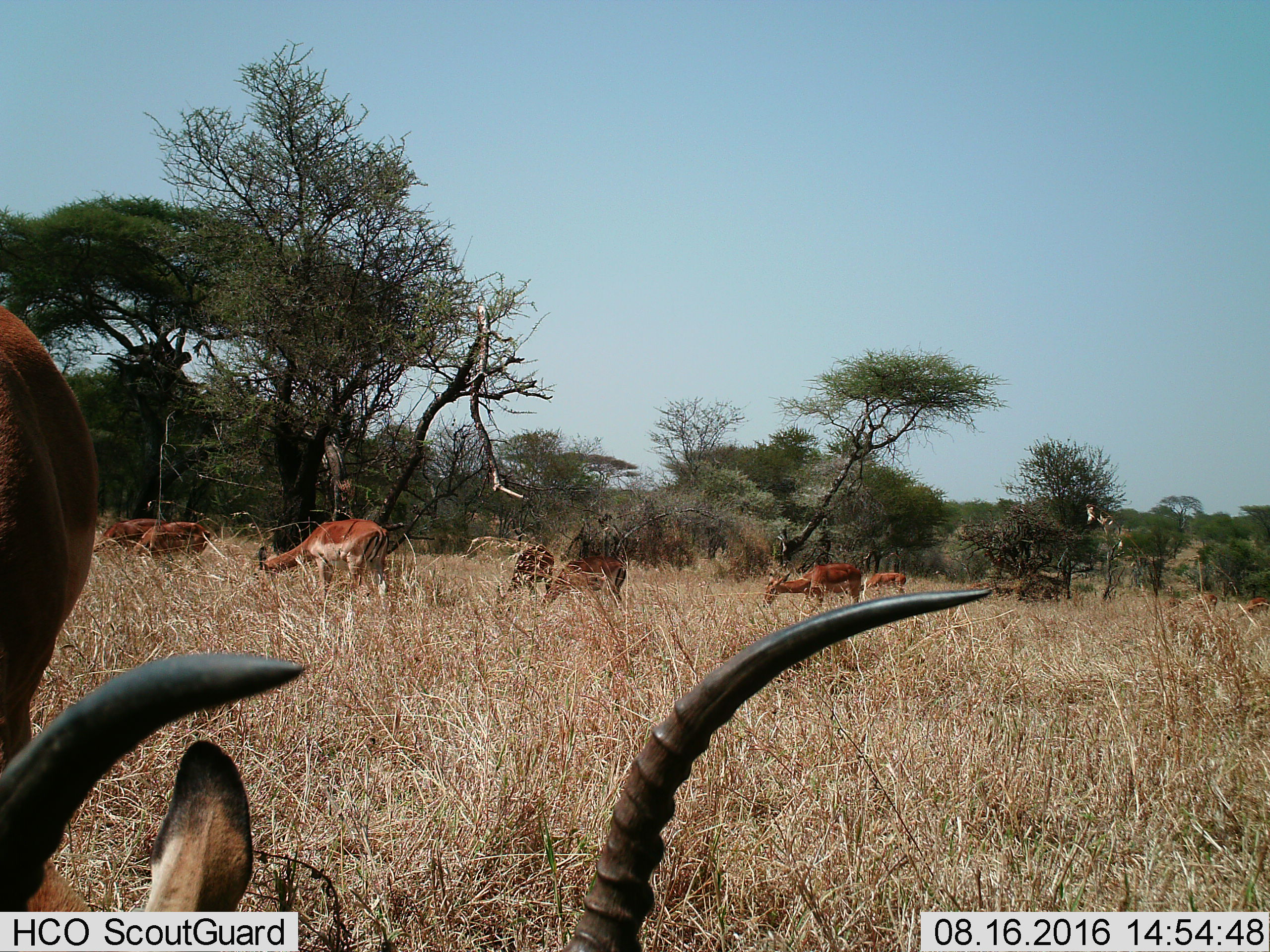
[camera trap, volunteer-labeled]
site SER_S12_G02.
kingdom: Animalia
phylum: Chordata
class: Mammalia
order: Artiodactyla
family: Bovidae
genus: Aepyceros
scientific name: Aepyceros melampus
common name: impala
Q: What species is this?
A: Impala (Aepyceros melampus).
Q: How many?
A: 10.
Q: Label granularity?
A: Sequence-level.